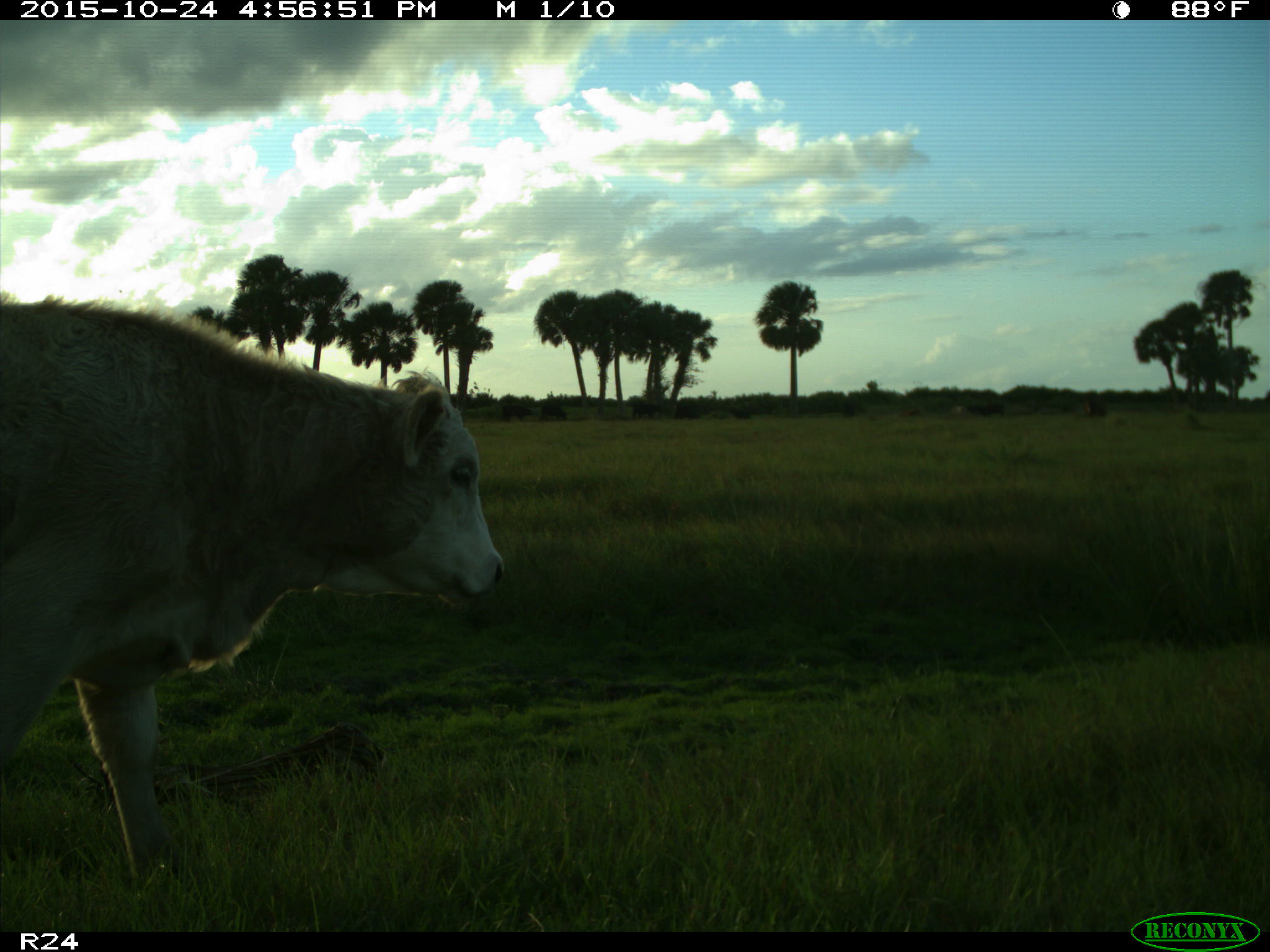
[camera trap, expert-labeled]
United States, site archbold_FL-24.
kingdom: Animalia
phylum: Chordata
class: Mammalia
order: Artiodactyla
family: Bovidae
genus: Bos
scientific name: Bos taurus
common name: domestic cow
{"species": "Bos taurus (domestic cow)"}